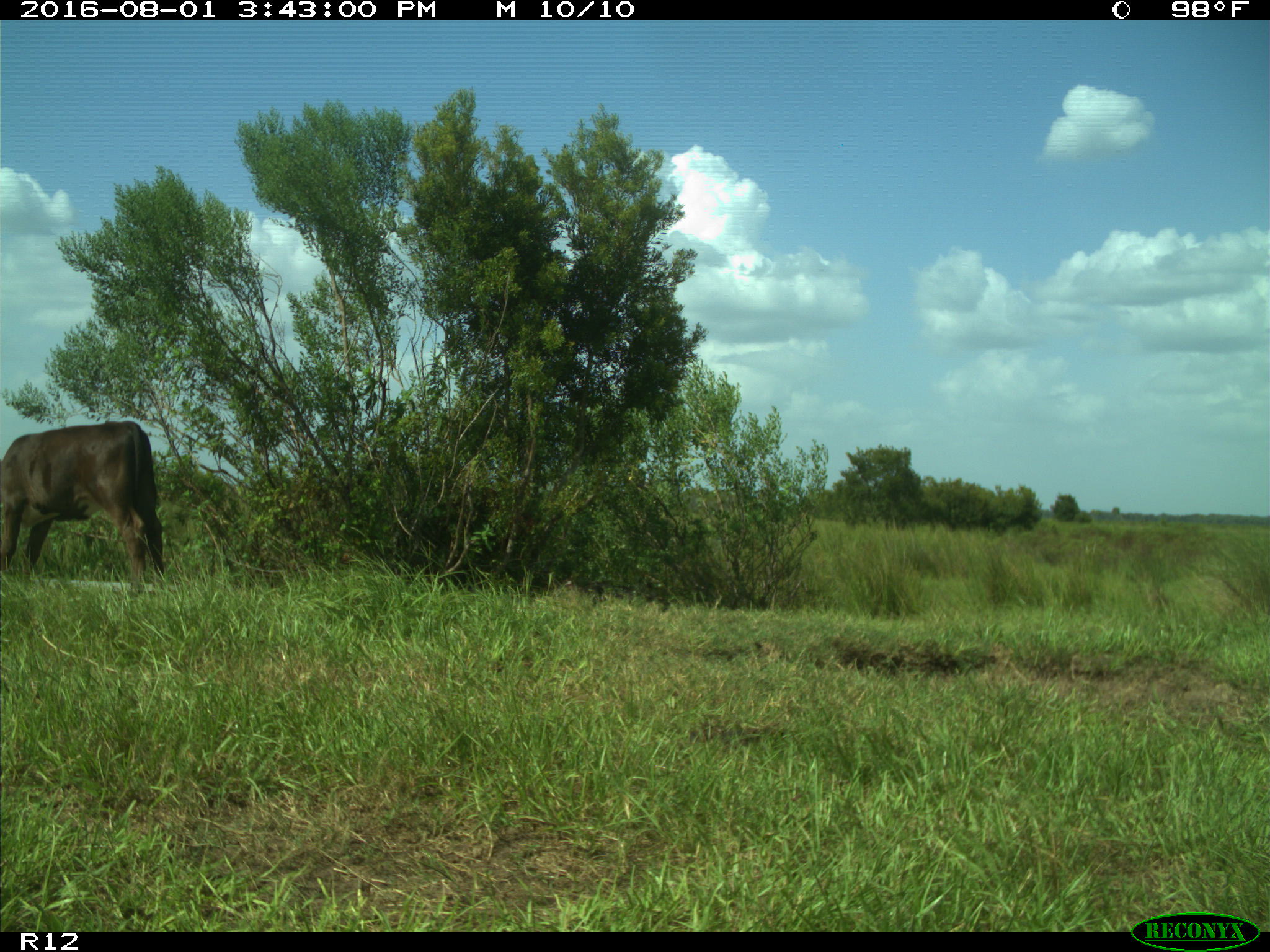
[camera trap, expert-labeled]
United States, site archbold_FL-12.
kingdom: Animalia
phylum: Chordata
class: Mammalia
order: Artiodactyla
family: Bovidae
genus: Bos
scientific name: Bos taurus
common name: domestic cow